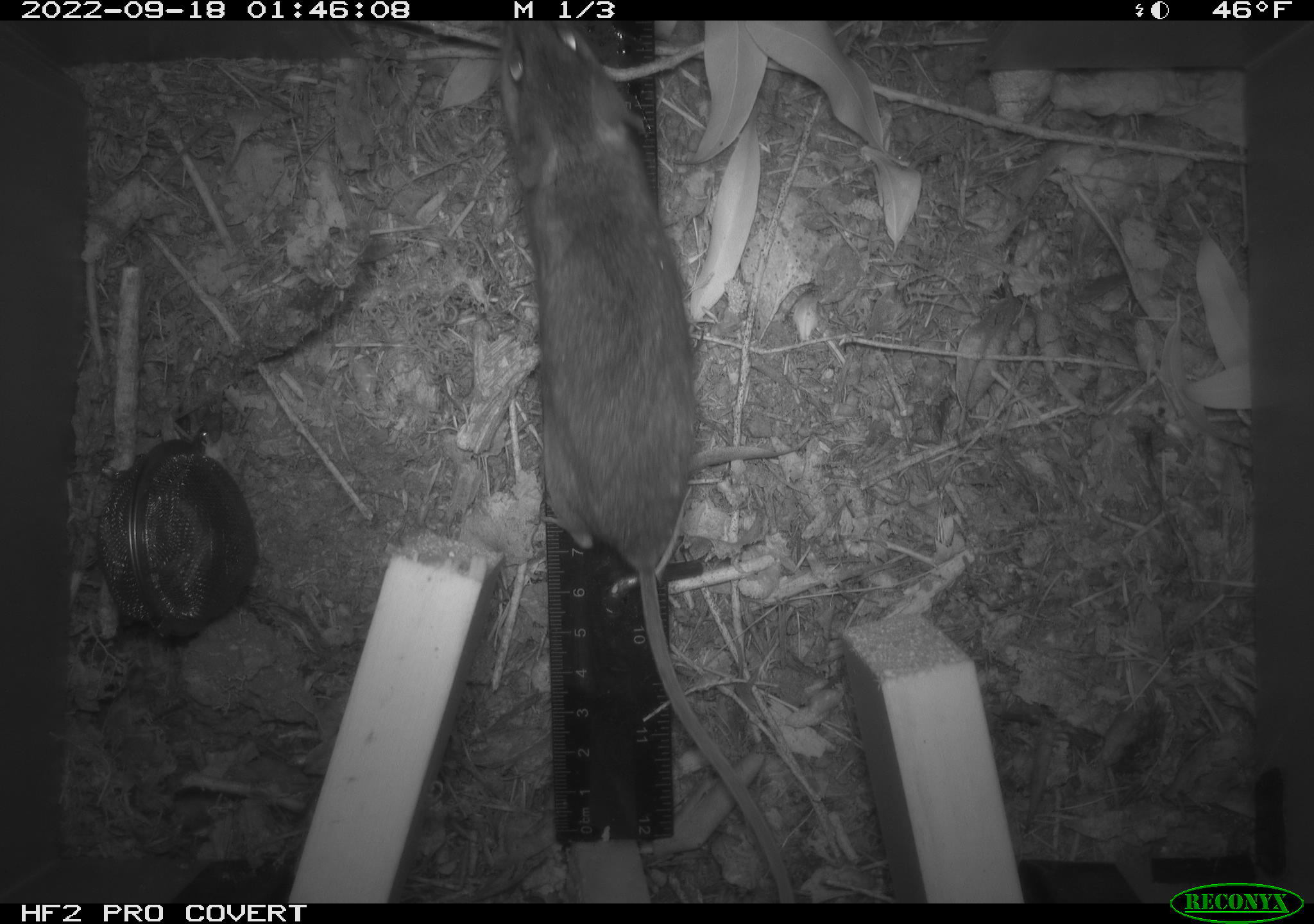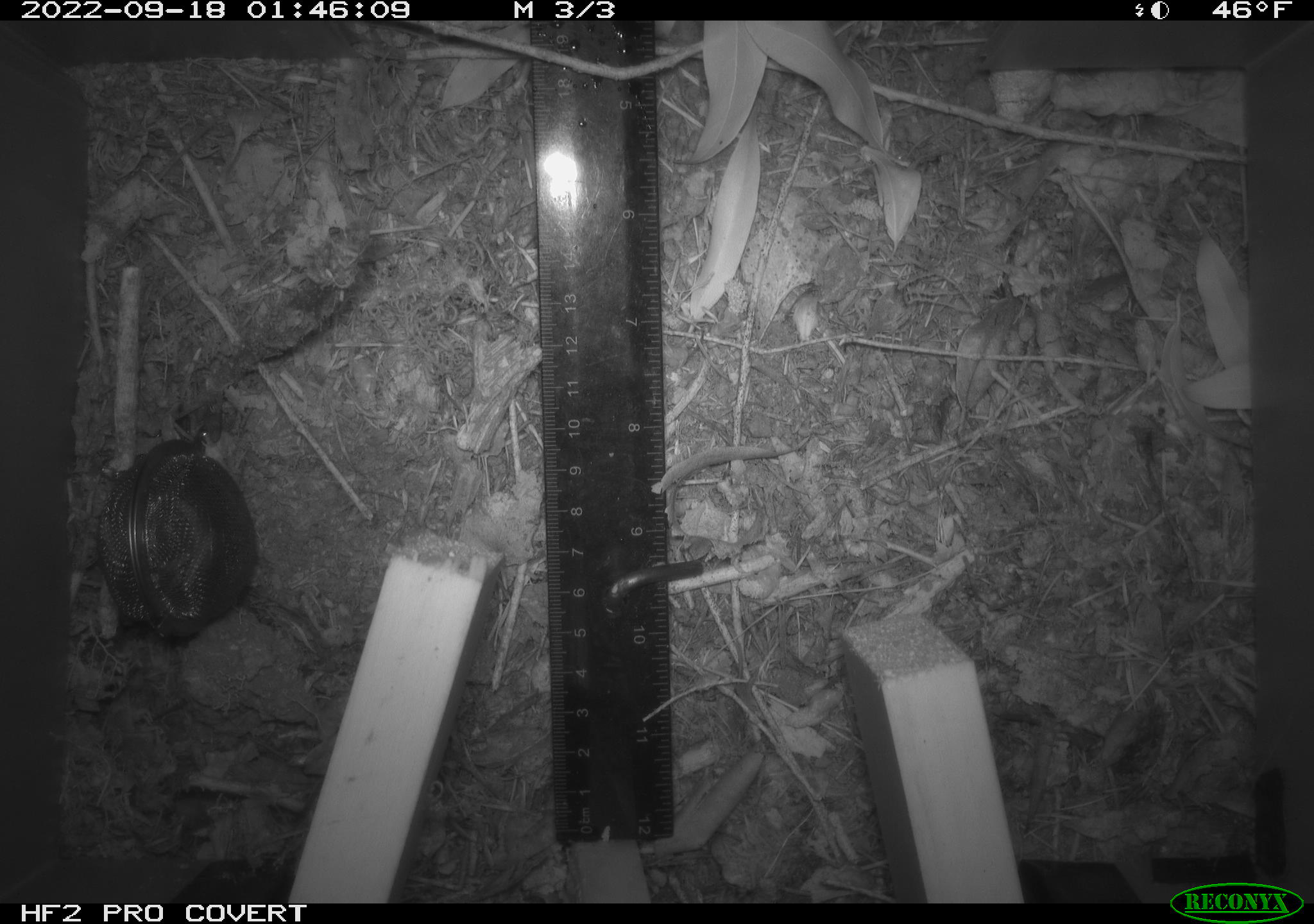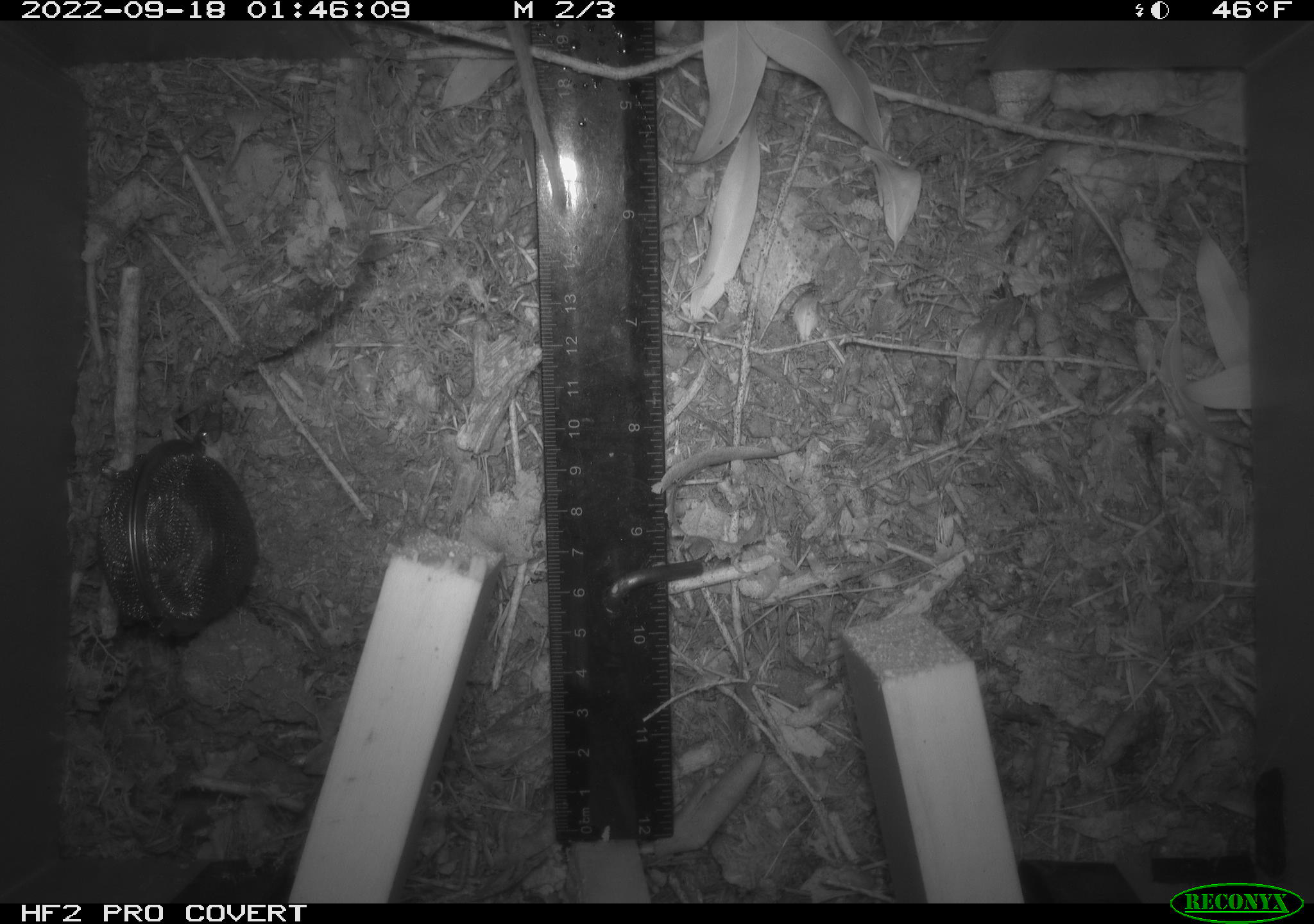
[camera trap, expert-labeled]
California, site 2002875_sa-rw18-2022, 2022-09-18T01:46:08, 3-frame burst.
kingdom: Animalia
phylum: Chordata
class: Mammalia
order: Rodentia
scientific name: Rodentia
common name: mouse species